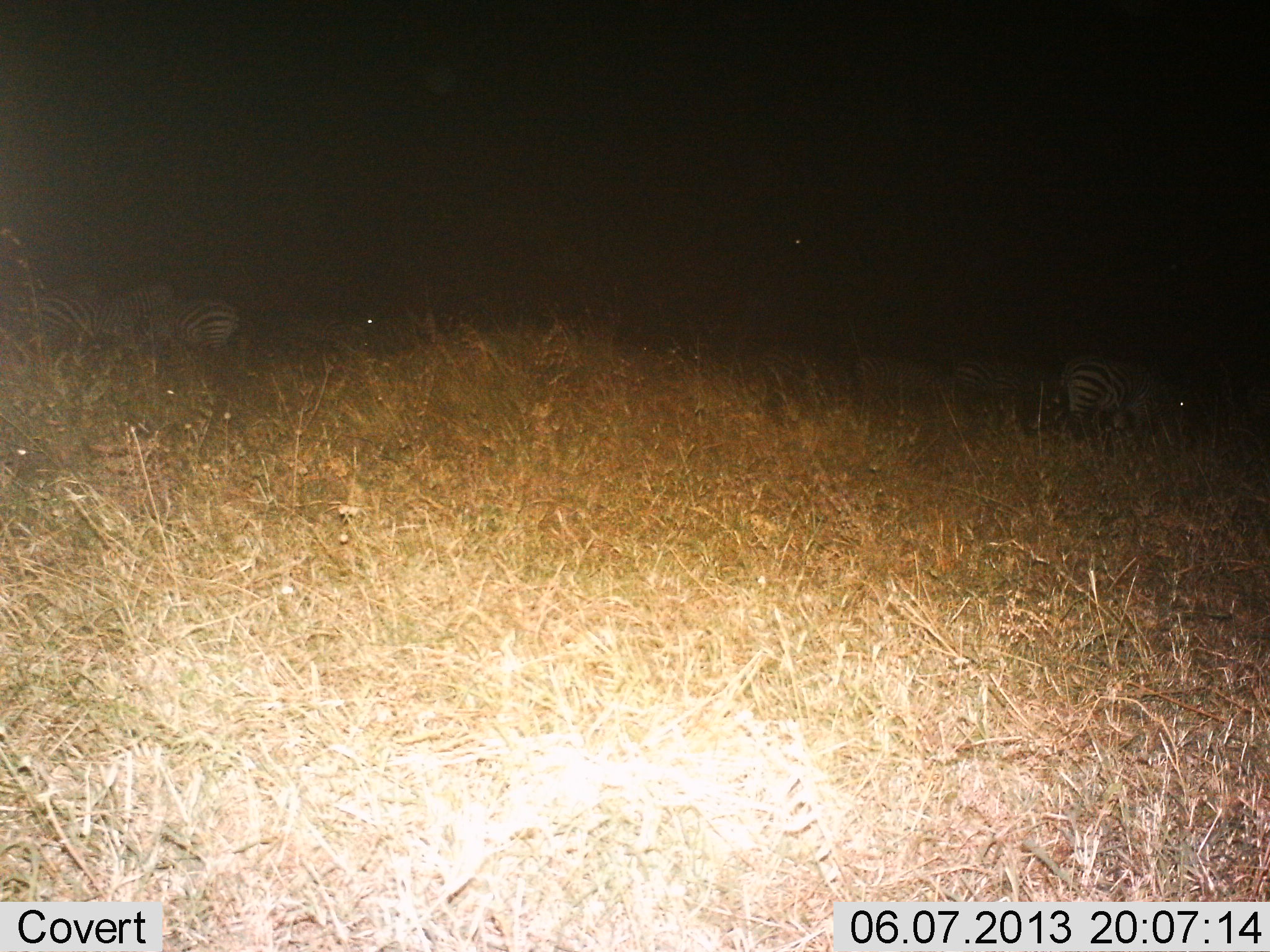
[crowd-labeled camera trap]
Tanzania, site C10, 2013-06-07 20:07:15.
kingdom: Animalia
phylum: Chordata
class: Mammalia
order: Perissodactyla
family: Equidae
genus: Equus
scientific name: Equus quagga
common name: plains zebra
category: zebra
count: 4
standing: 58%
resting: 6%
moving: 13%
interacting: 0%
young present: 0%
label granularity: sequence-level